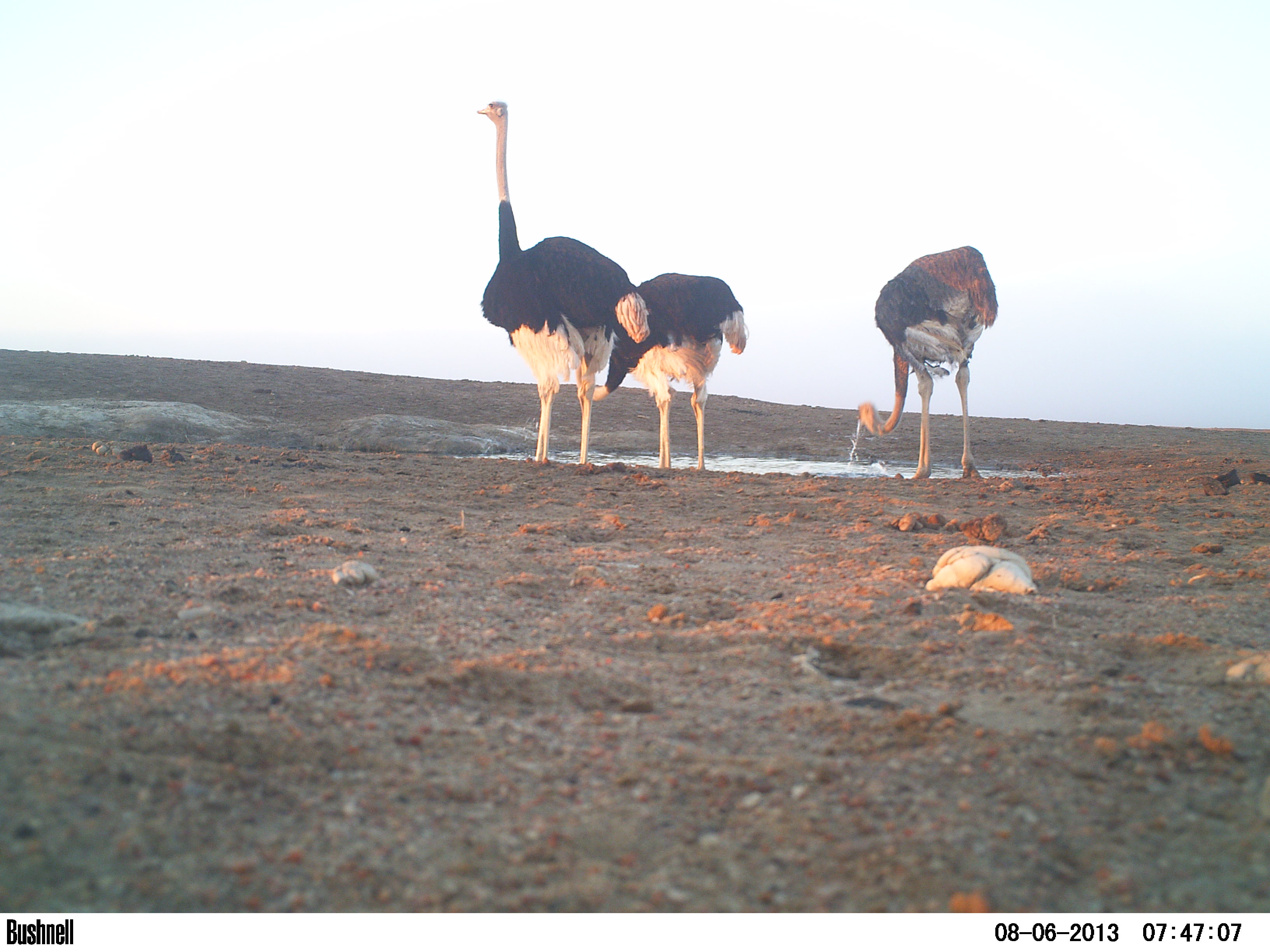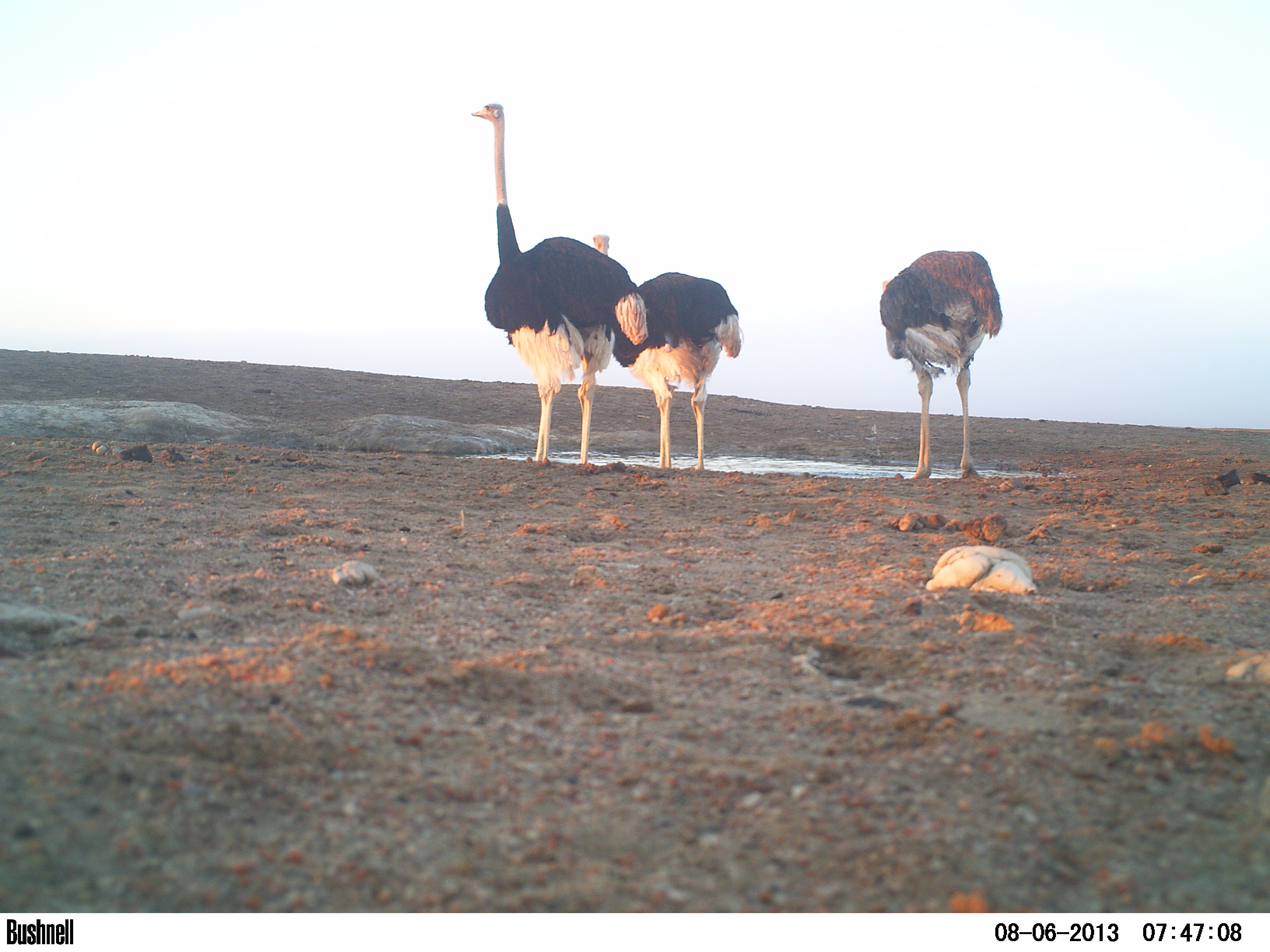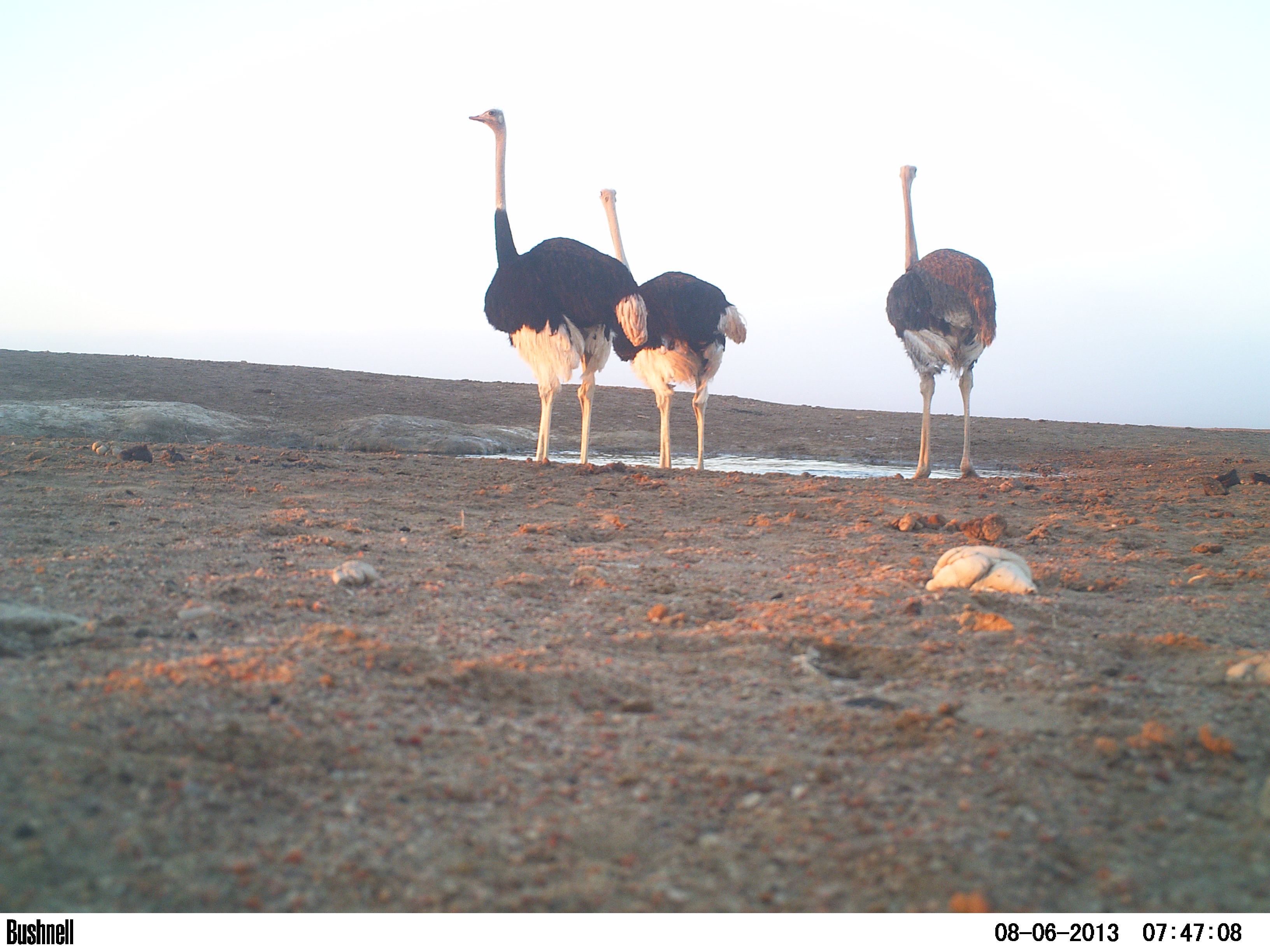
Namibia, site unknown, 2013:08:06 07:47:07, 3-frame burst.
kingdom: Animalia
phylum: Chordata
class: Aves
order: Struthioniformes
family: Struthionidae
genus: Struthio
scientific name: Struthio camelus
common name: common ostrich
Struthio camelus (common ostrich).